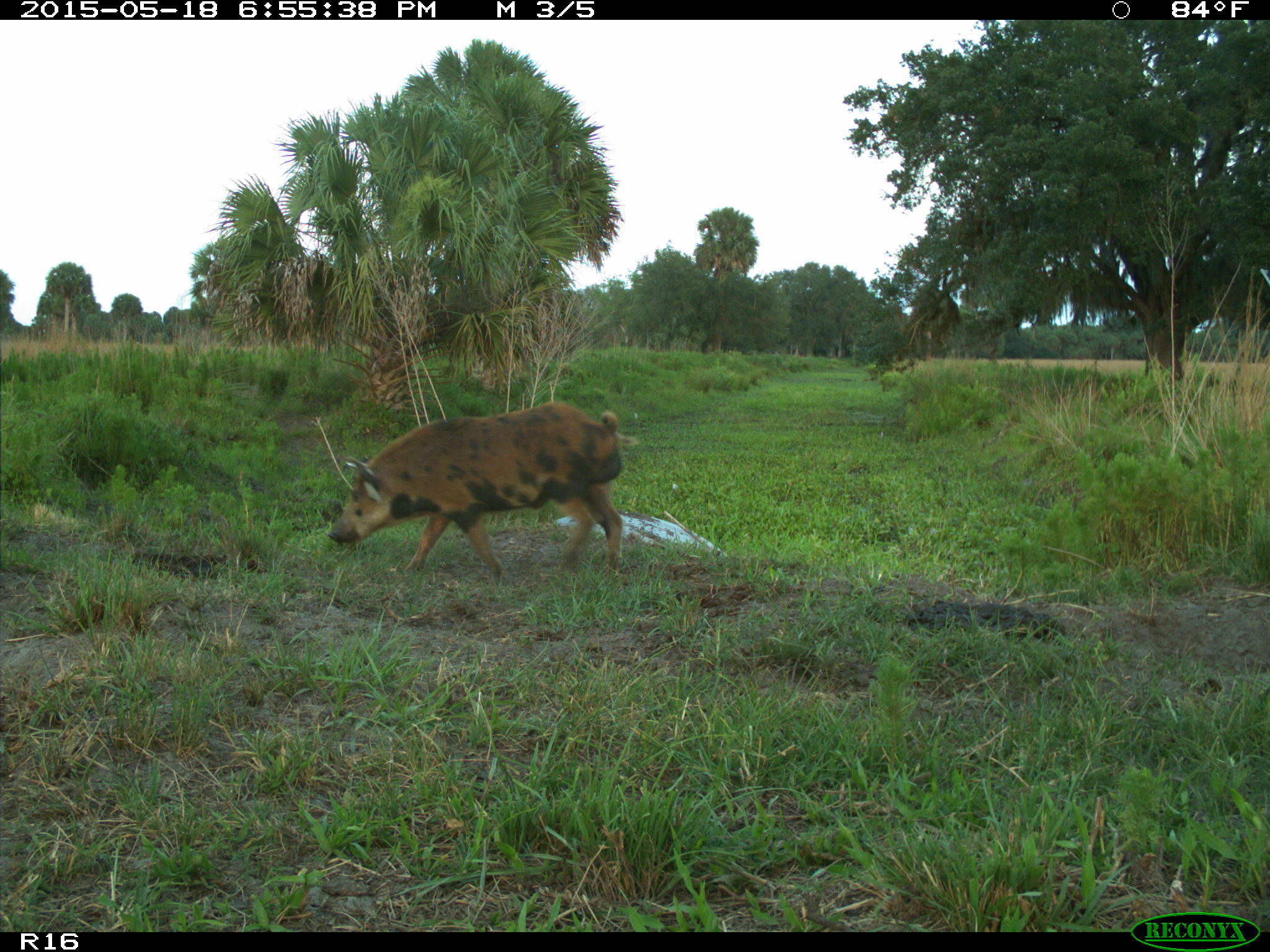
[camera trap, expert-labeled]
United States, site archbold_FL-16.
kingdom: Animalia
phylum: Chordata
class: Mammalia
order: Artiodactyla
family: Suidae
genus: Sus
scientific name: Sus scrofa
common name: wild boar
Sus scrofa (wild boar).